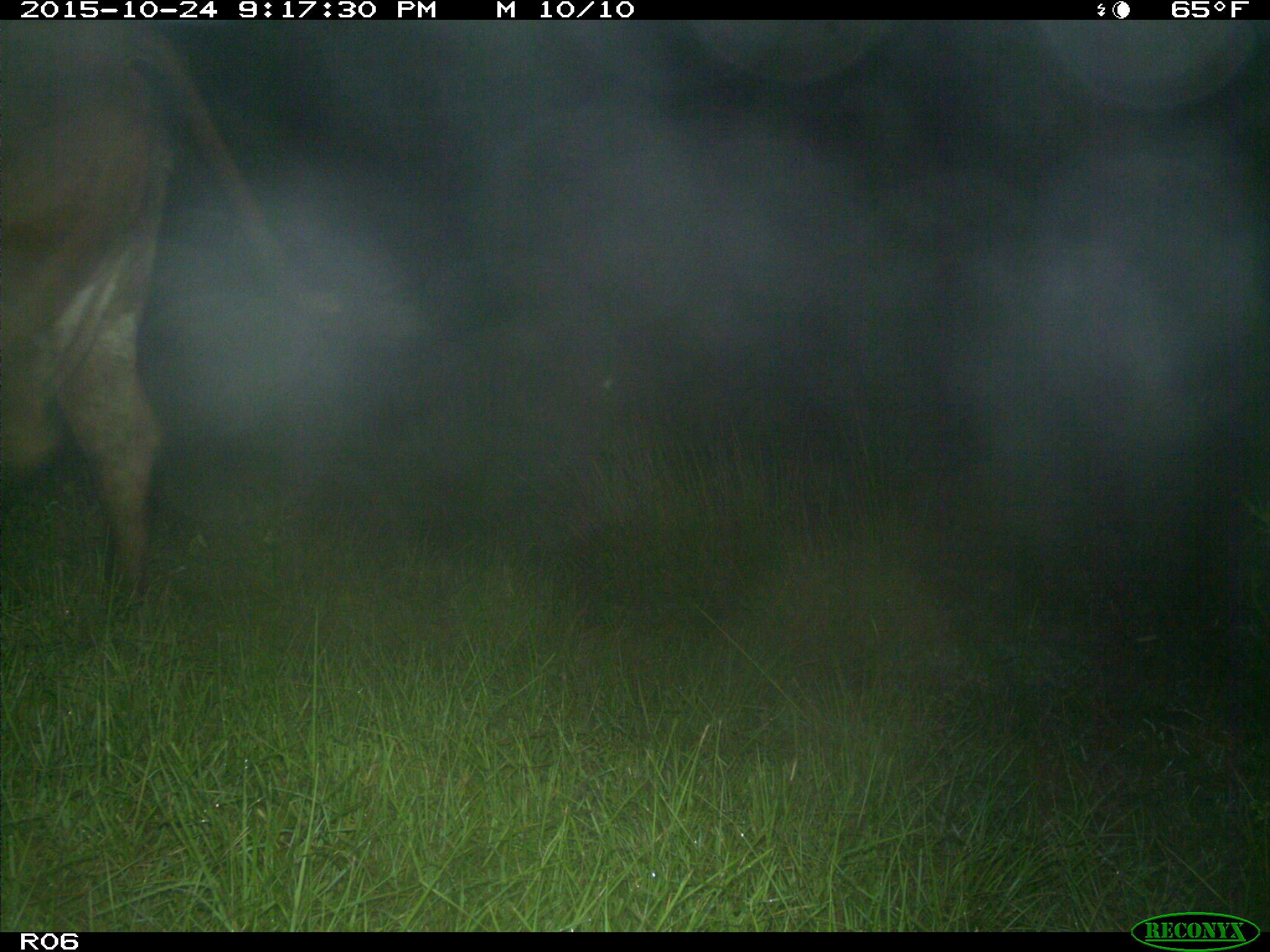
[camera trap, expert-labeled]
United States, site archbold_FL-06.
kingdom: Animalia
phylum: Chordata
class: Mammalia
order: Artiodactyla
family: Bovidae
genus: Bos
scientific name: Bos taurus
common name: domestic cow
Bos taurus (domestic cow).